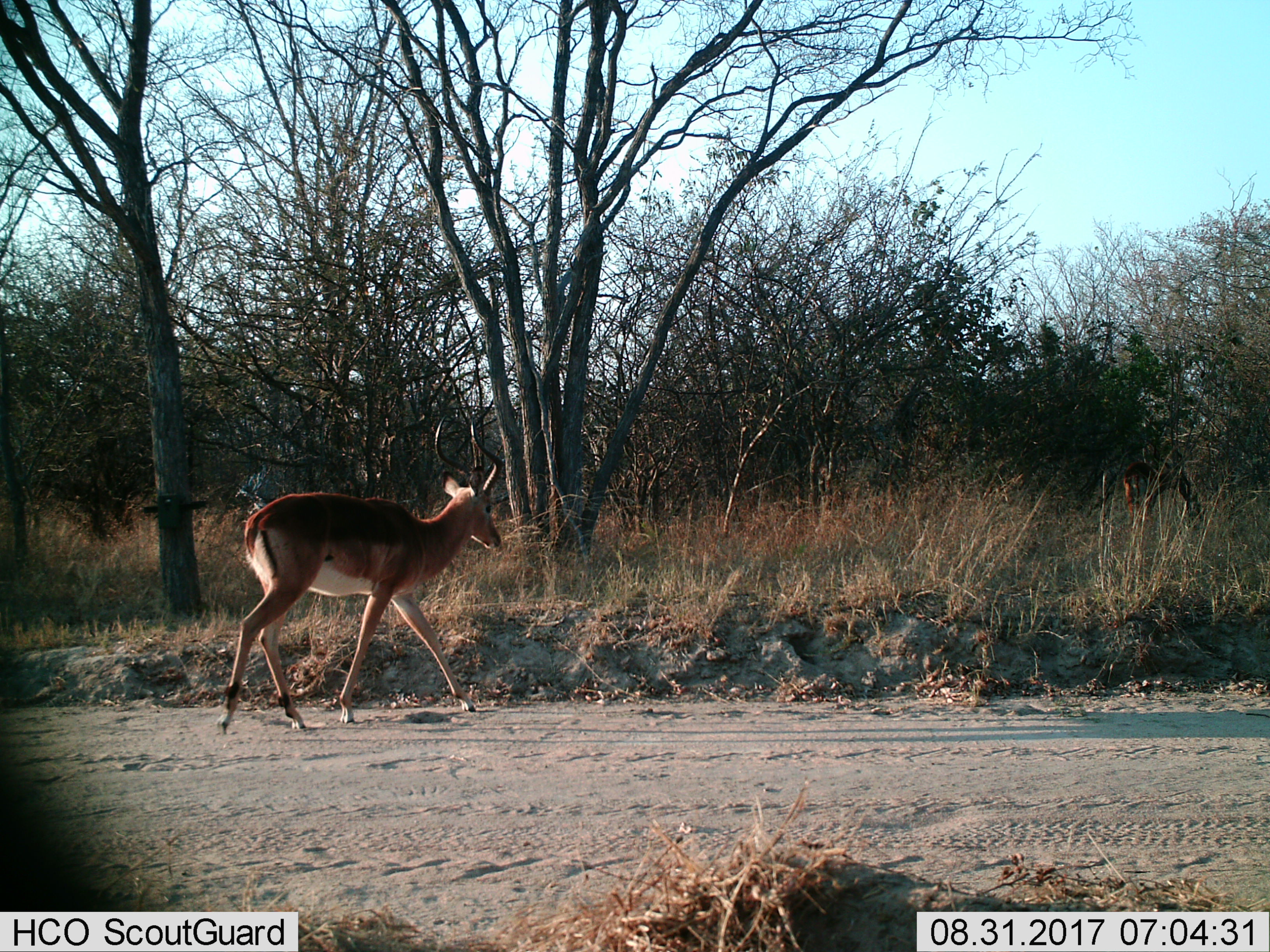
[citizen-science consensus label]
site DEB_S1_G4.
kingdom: Animalia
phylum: Chordata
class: Mammalia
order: Artiodactyla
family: Bovidae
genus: Aepyceros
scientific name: Aepyceros melampus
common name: impala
Impala (Aepyceros melampus), count 1. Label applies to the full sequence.